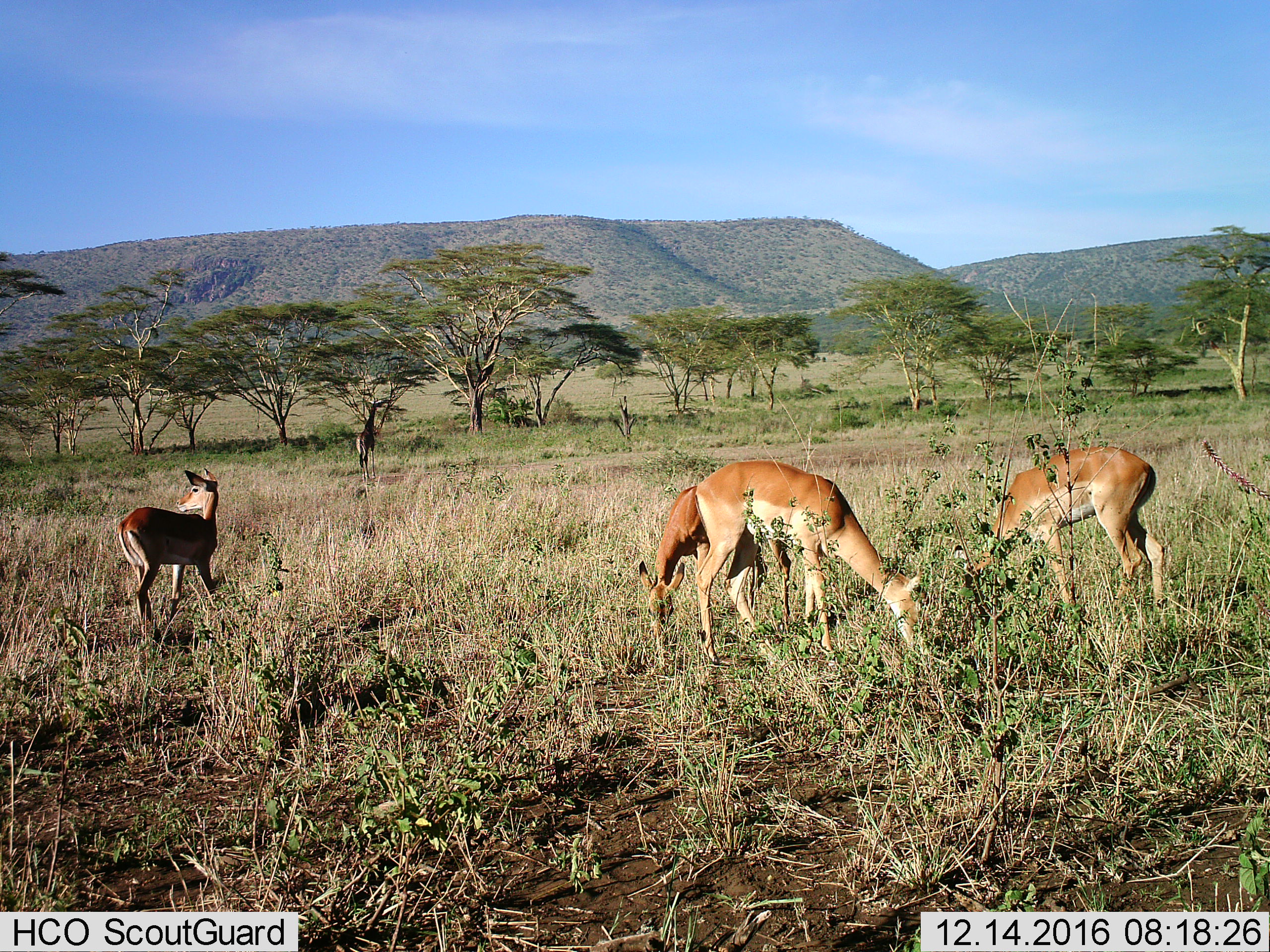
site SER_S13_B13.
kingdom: Animalia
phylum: Chordata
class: Mammalia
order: Artiodactyla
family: Bovidae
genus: Aepyceros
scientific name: Aepyceros melampus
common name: impala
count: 4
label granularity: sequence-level